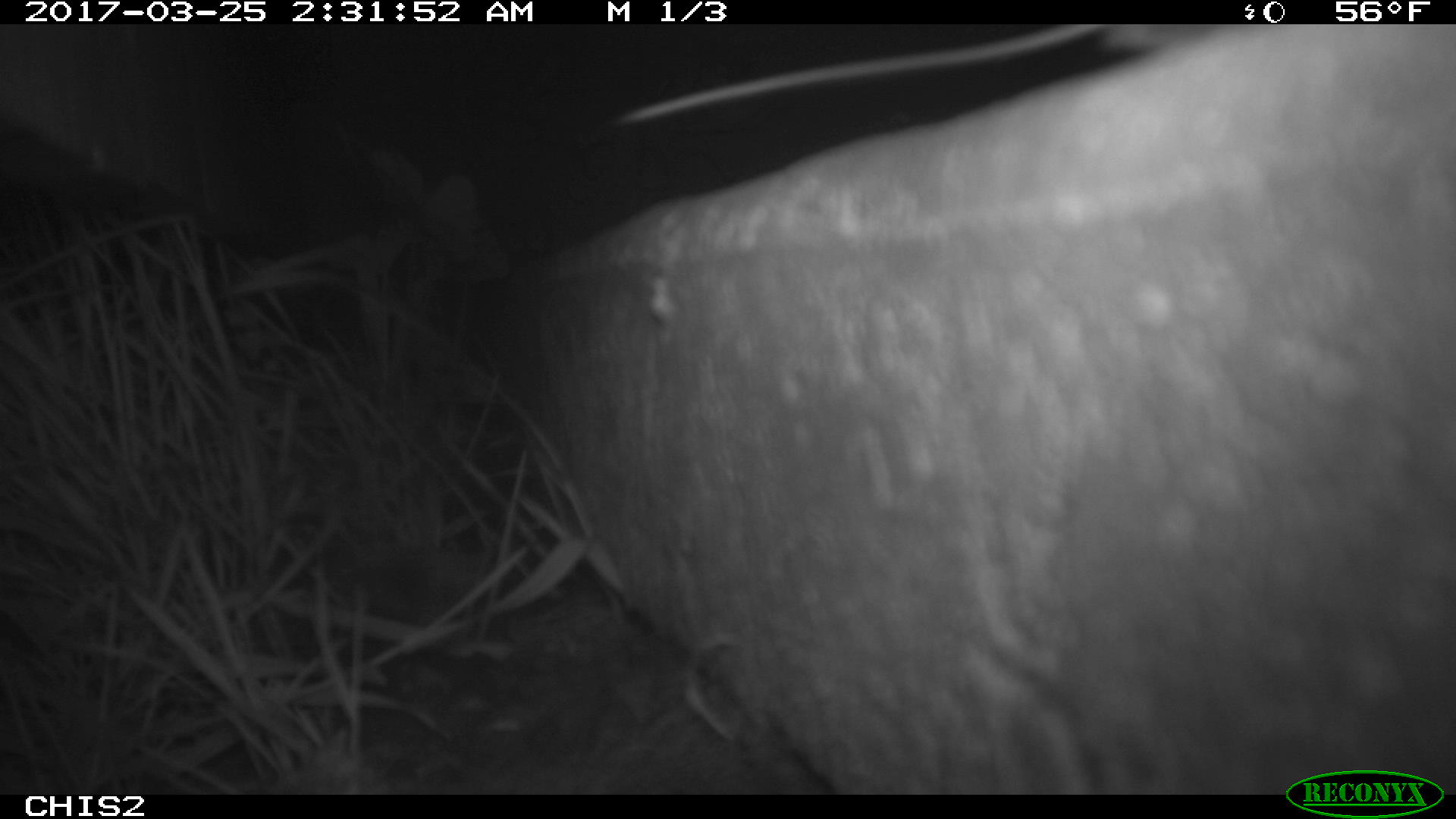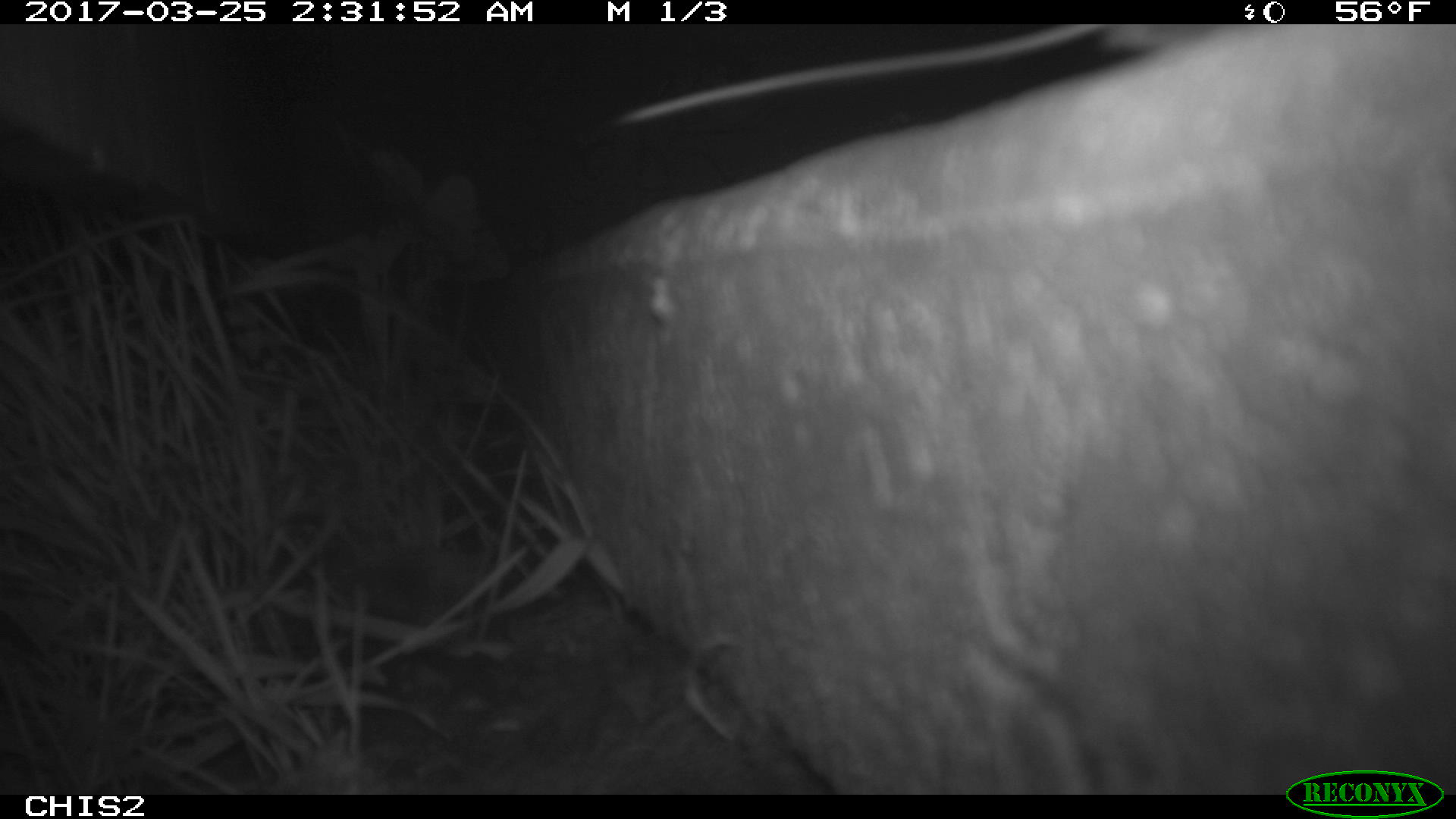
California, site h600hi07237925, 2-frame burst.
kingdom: Animalia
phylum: Chordata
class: Mammalia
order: Rodentia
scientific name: Rodentia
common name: rodent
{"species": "rodent (Rodentia)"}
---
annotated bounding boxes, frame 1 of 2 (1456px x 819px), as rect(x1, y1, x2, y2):
rodent: rect(610, 23, 1235, 130)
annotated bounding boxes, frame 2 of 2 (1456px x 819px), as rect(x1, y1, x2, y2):
rodent: rect(611, 24, 1208, 127)